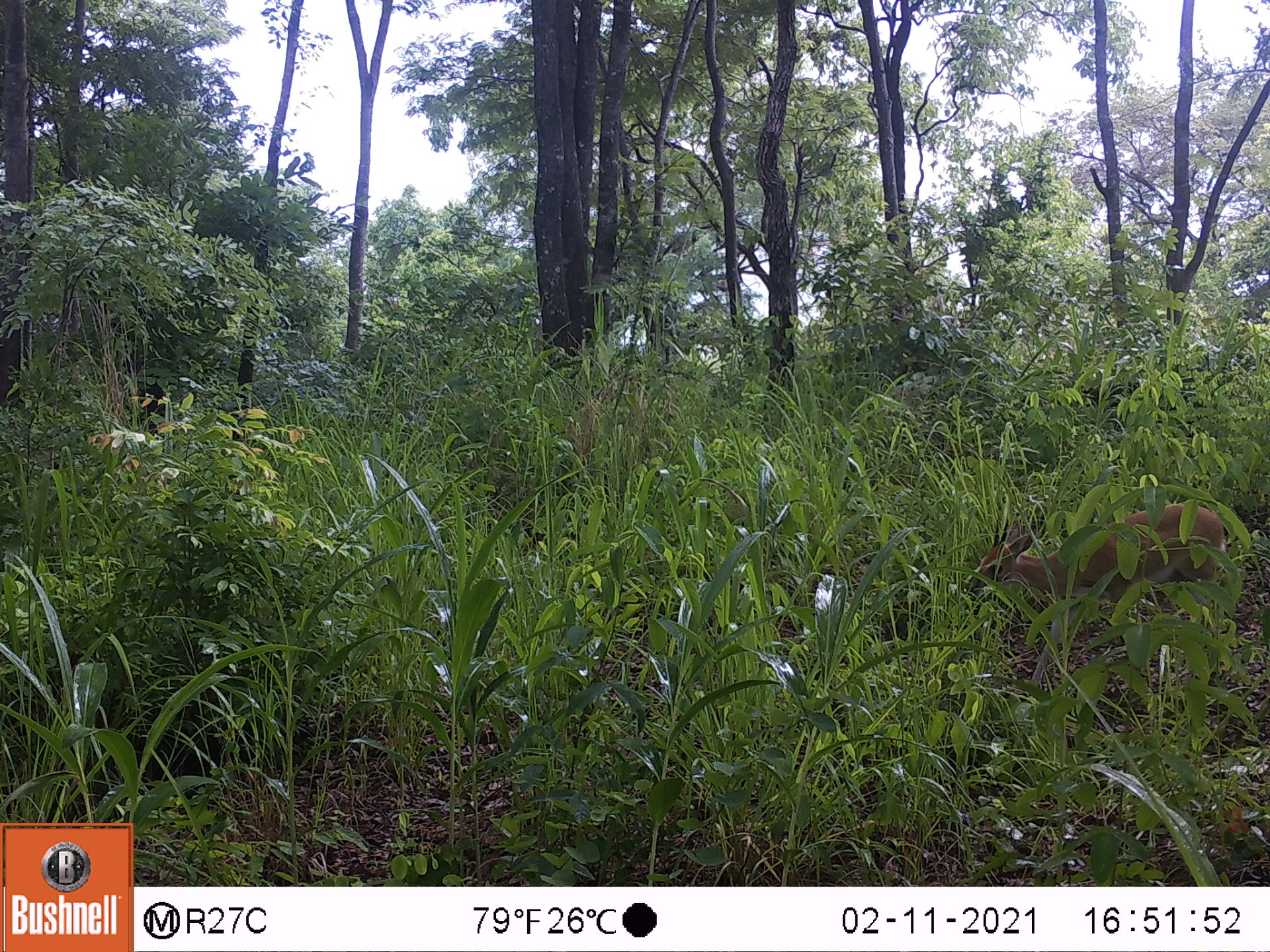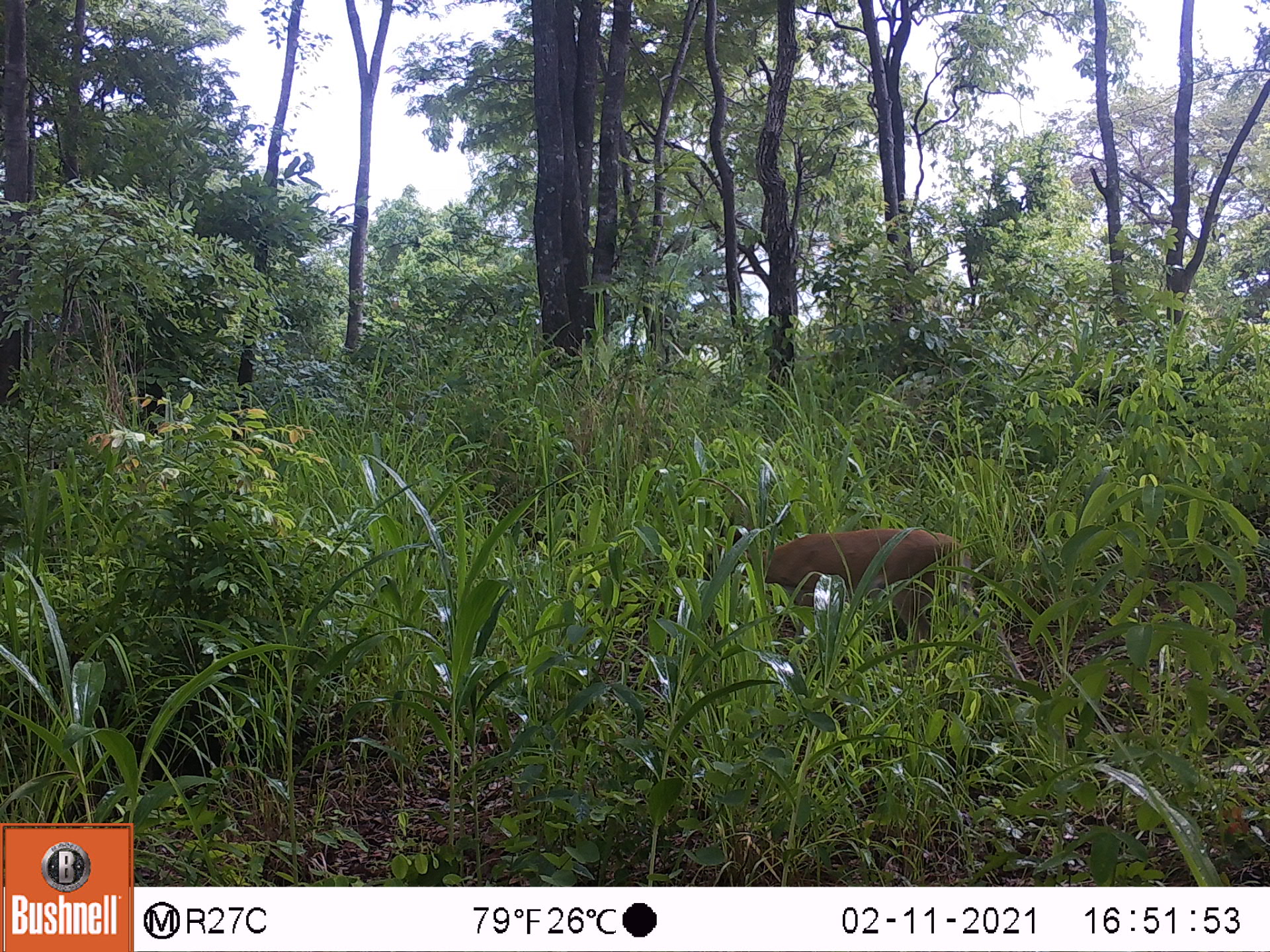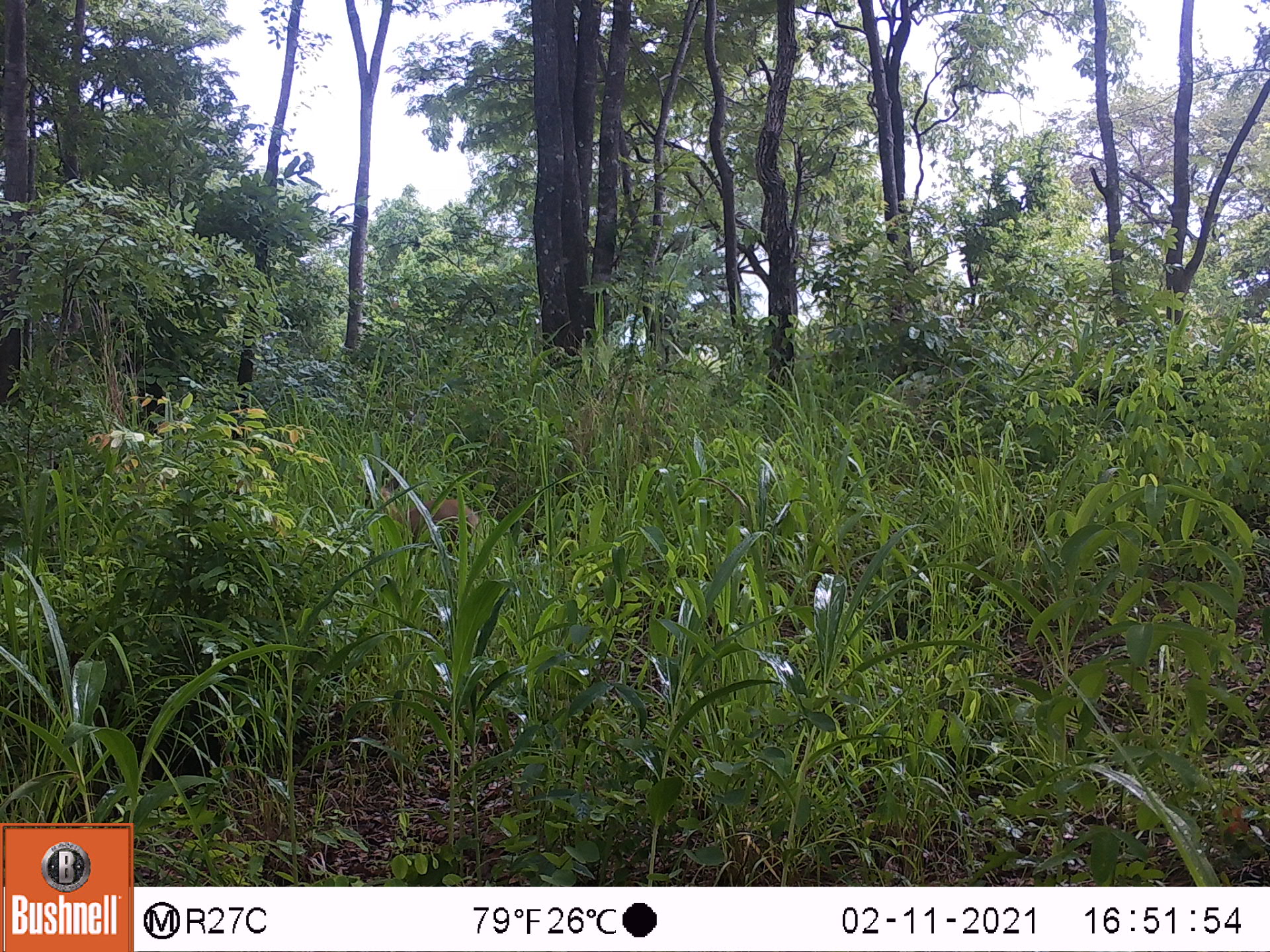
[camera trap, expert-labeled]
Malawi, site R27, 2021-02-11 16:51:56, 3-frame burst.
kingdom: Animalia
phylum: Chordata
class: Mammalia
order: Artiodactyla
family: Bovidae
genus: Sylvicapra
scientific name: Sylvicapra grimmia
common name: common duiker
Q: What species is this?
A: Common duiker (Sylvicapra grimmia).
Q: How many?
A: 1.